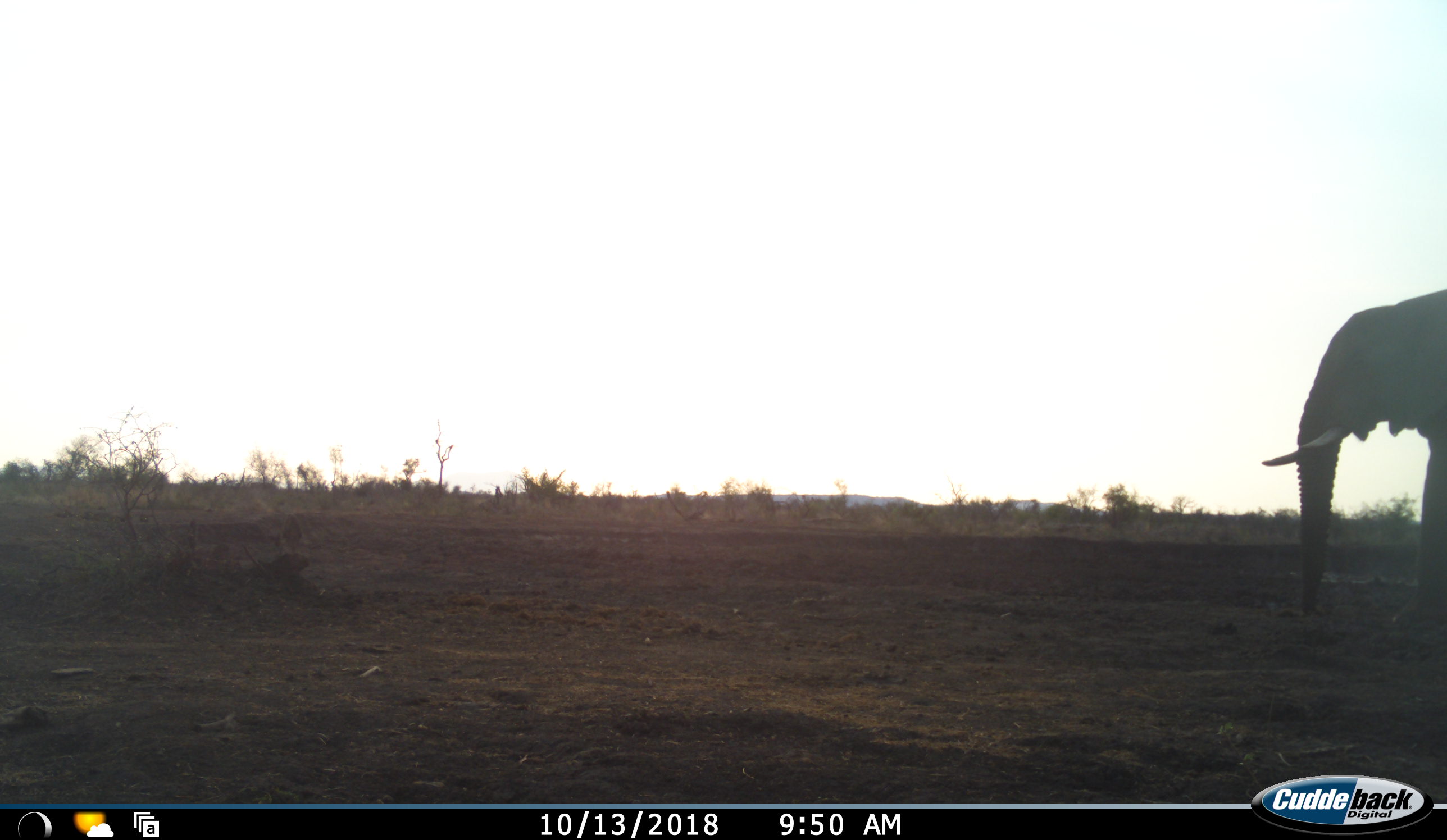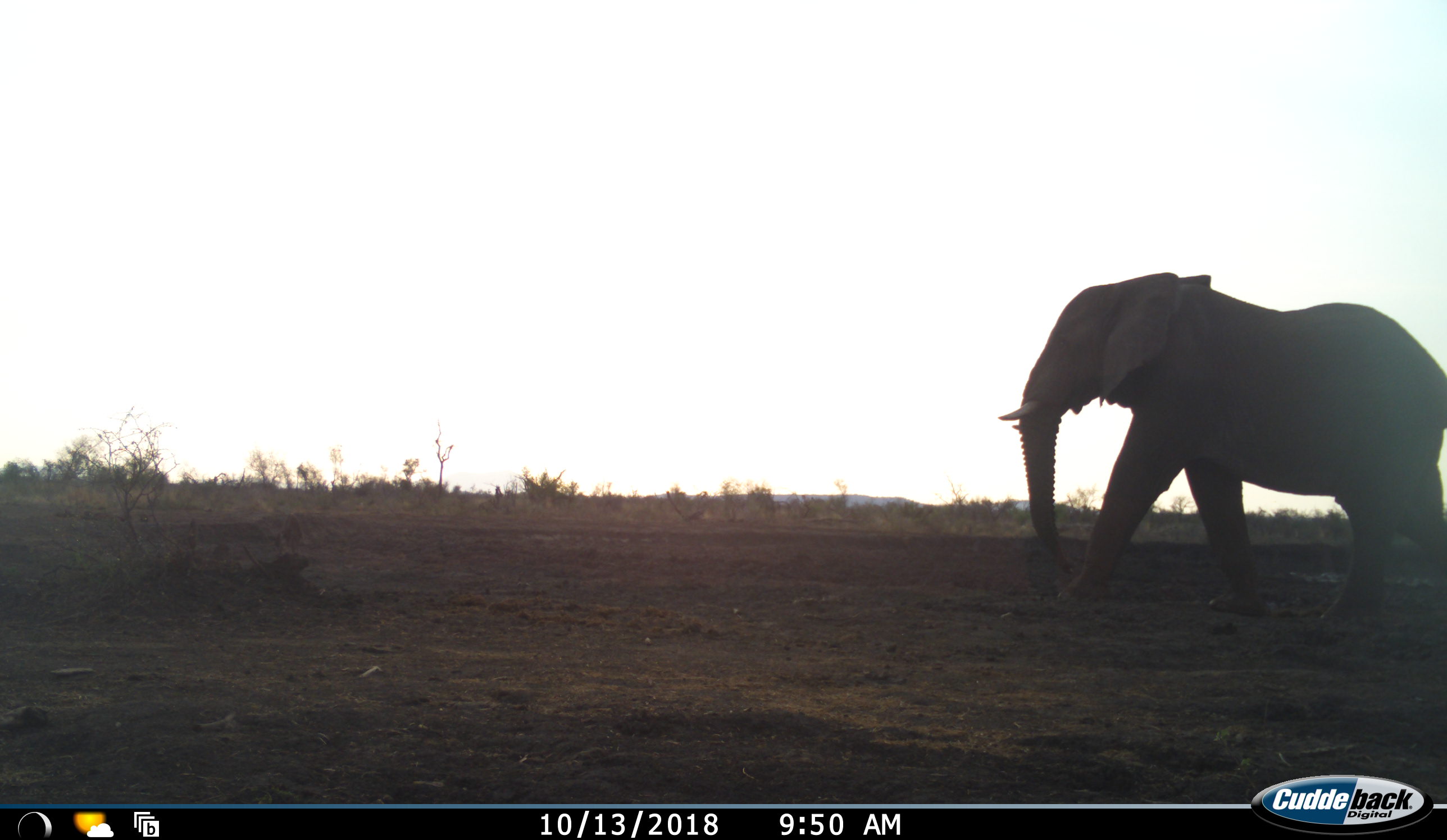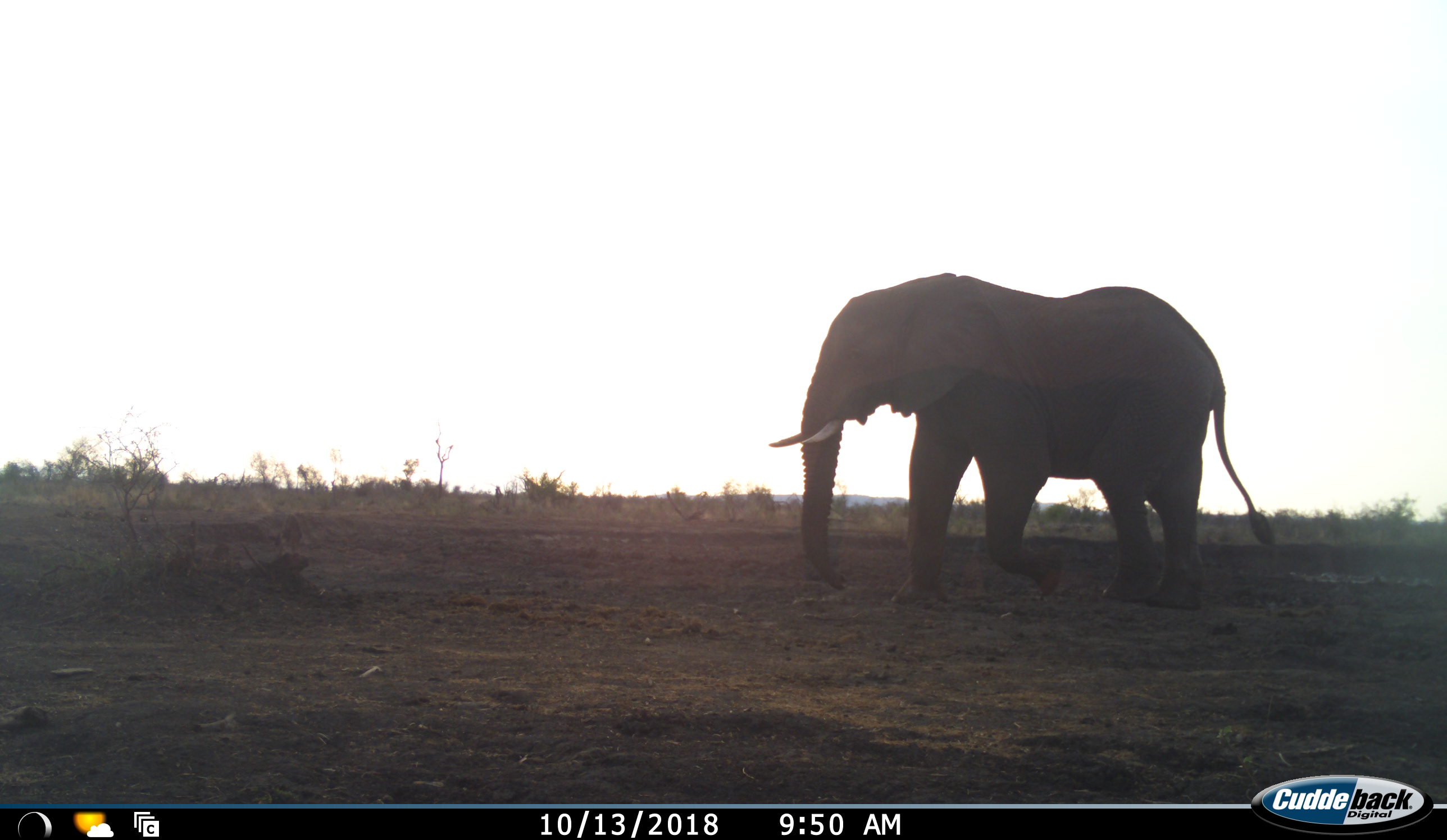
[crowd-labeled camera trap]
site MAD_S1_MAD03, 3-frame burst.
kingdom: Animalia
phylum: Chordata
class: Mammalia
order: Proboscidea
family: Elephantidae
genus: Loxodonta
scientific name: Loxodonta africana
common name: african bush elephant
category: elephant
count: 1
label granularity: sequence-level